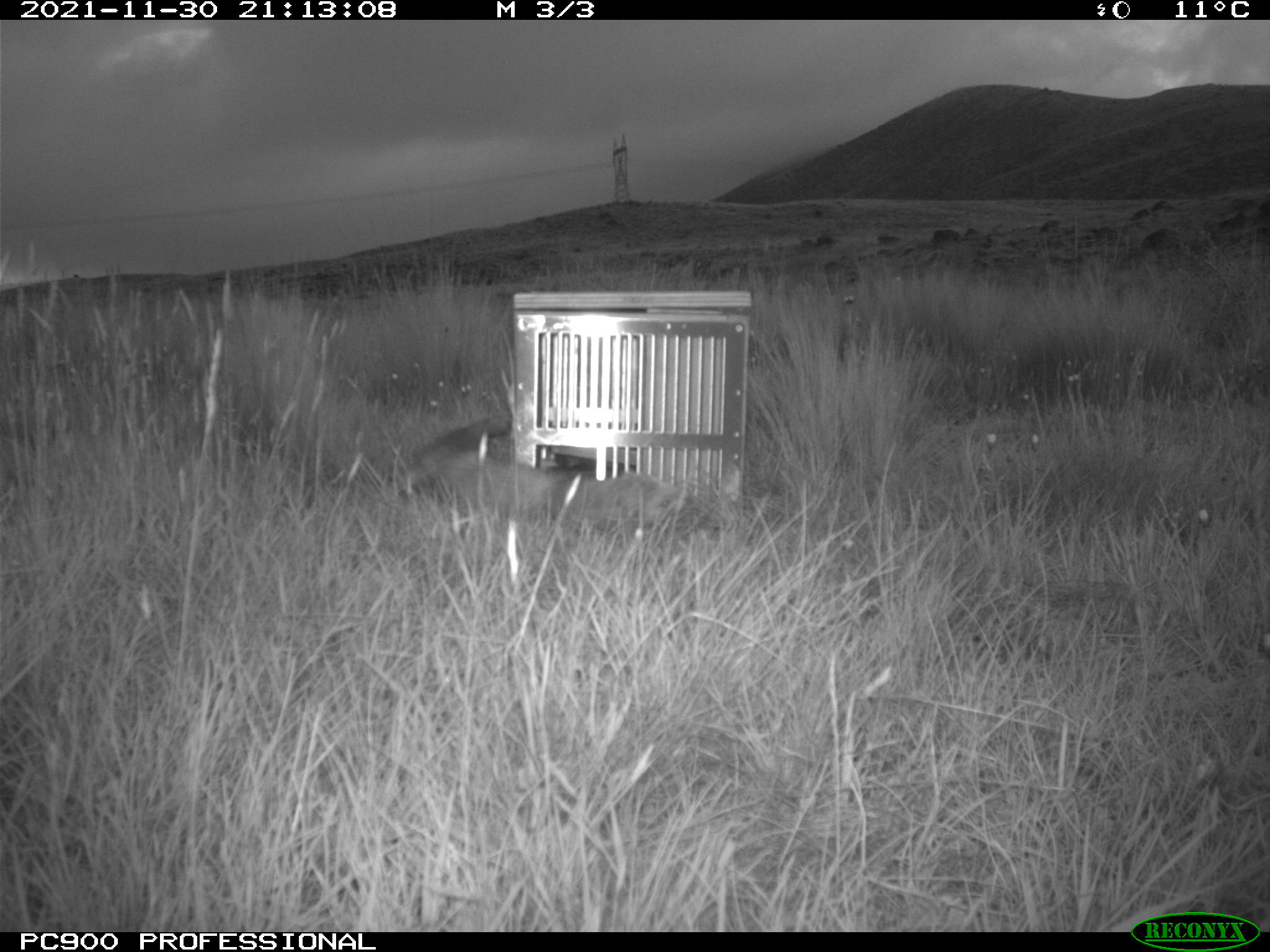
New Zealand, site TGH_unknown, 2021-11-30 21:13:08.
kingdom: Animalia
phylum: Chordata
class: Mammalia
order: Carnivora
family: Mustelidae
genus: Mustela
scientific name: Mustela furo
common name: ferret